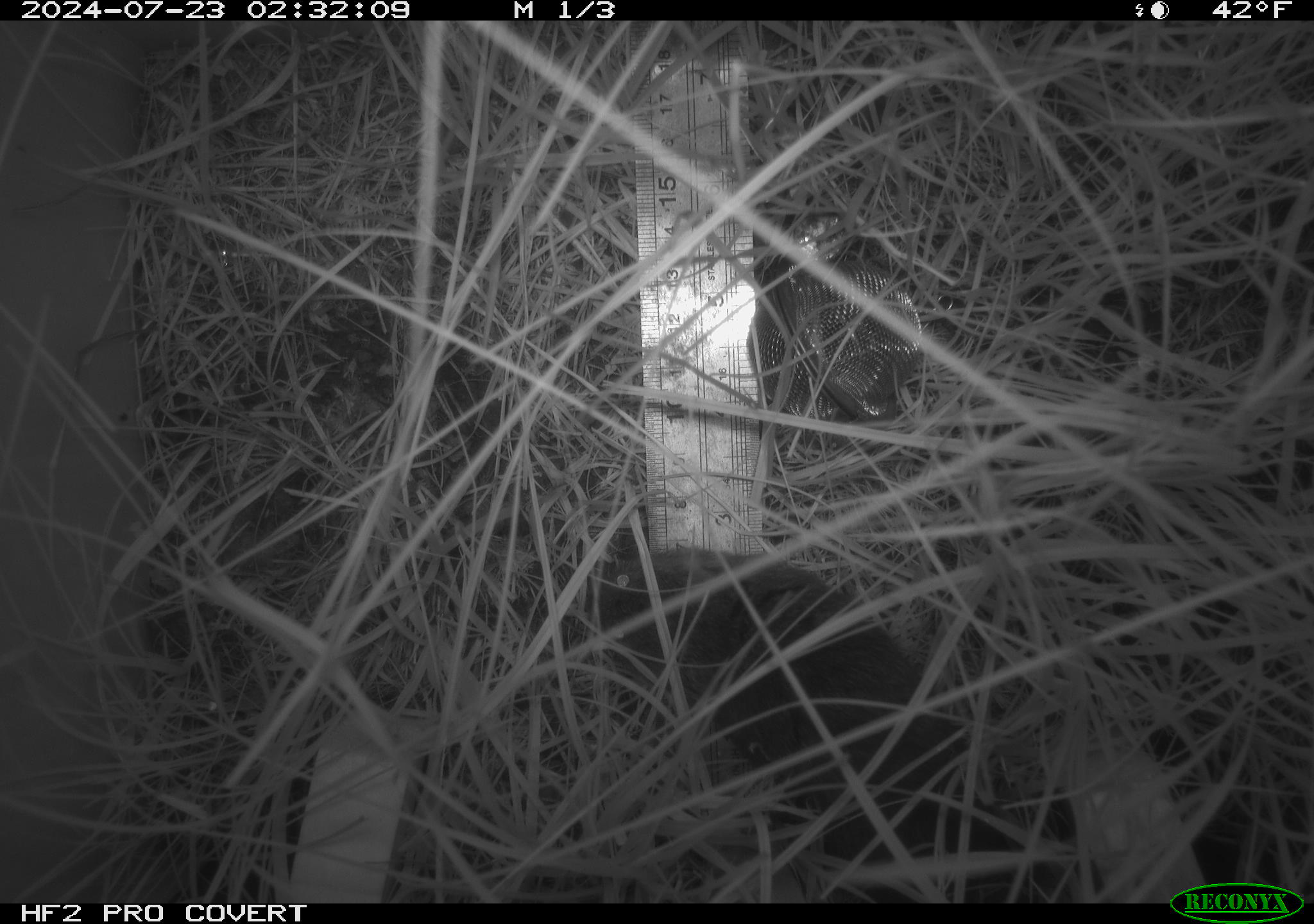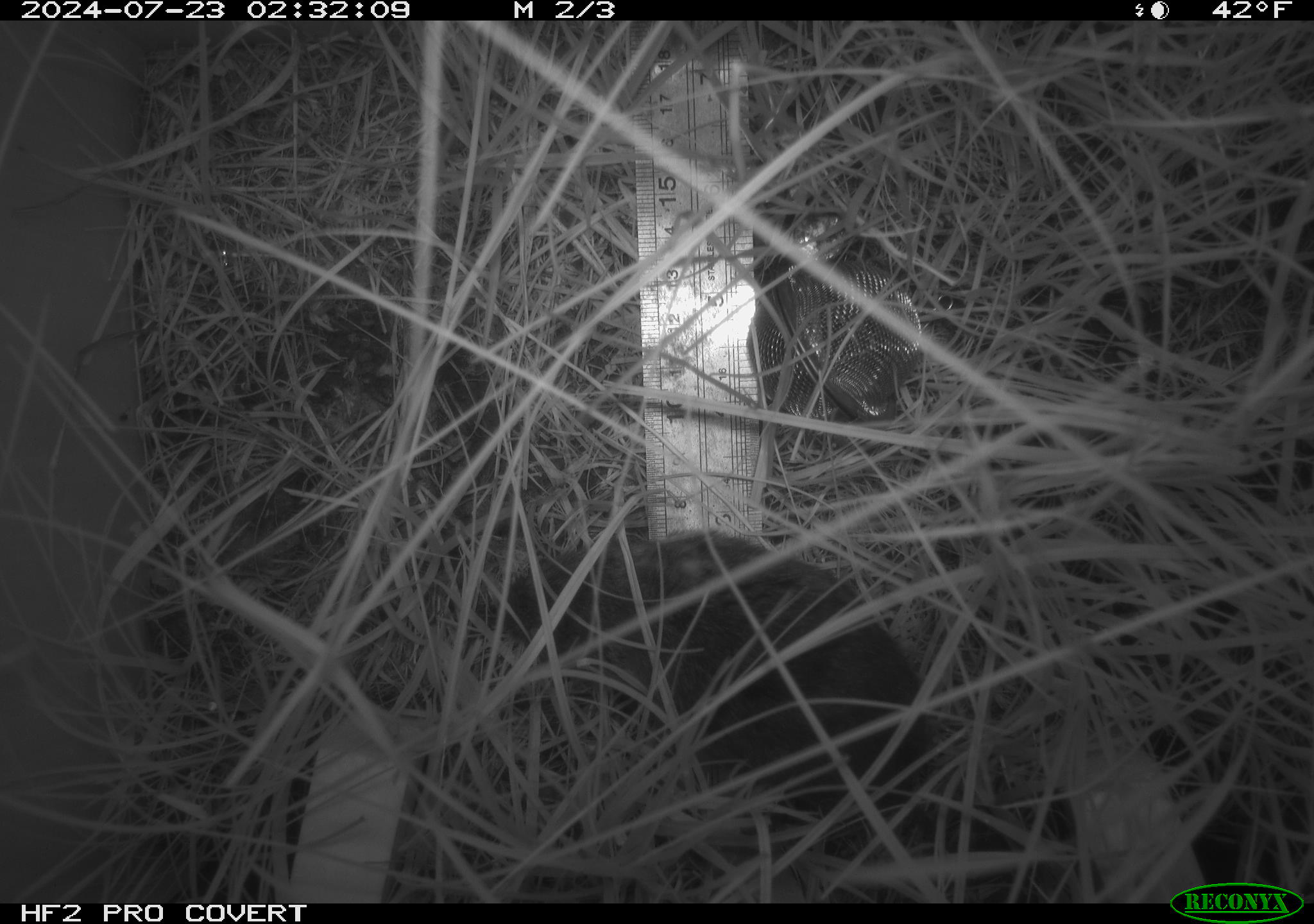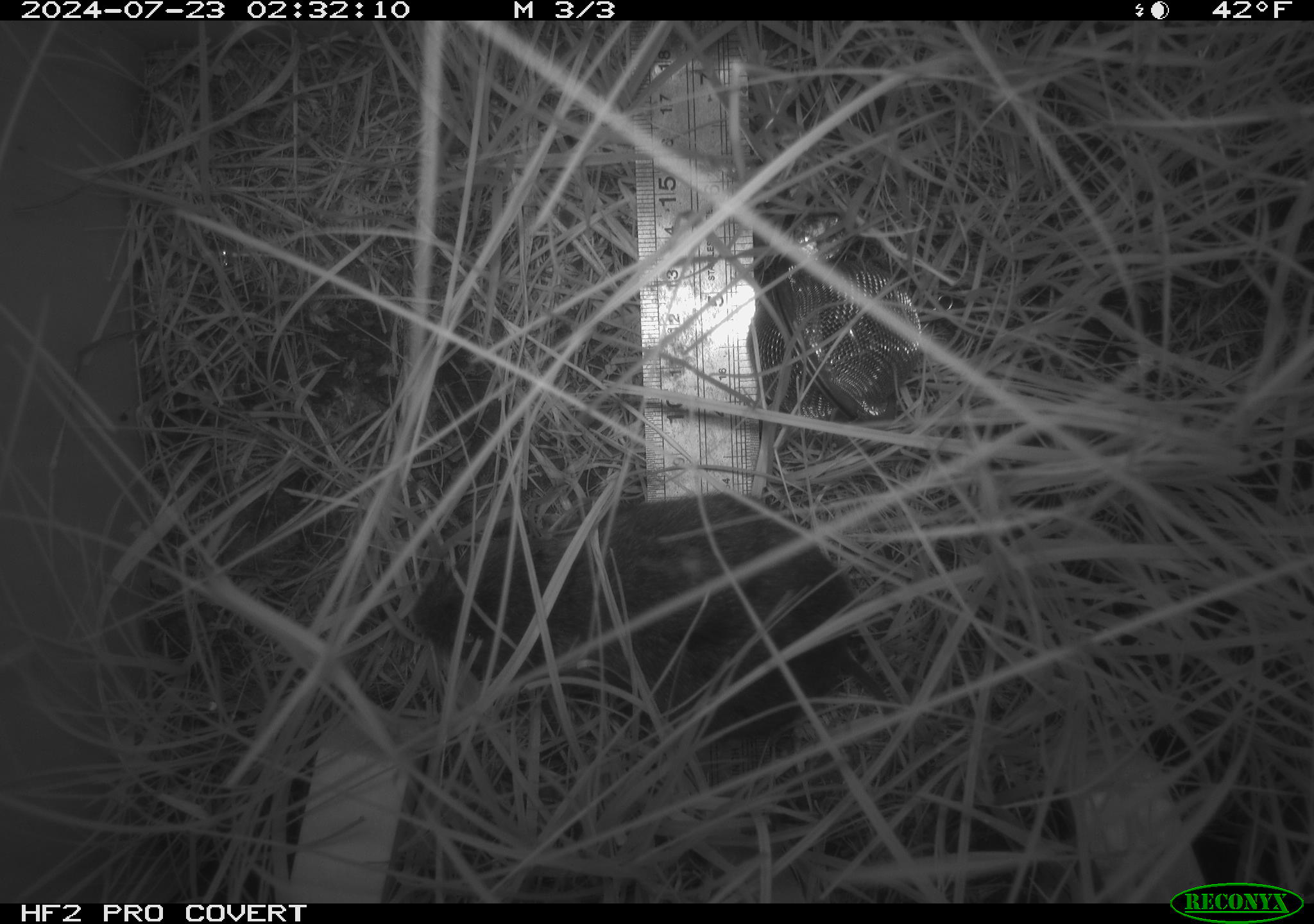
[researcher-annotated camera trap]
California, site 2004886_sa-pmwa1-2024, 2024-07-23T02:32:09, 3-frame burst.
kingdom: Animalia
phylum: Chordata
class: Mammalia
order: Rodentia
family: Cricetidae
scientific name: Arvicolinae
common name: voles, lemmings, and muskrats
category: arvicolinae subfamily